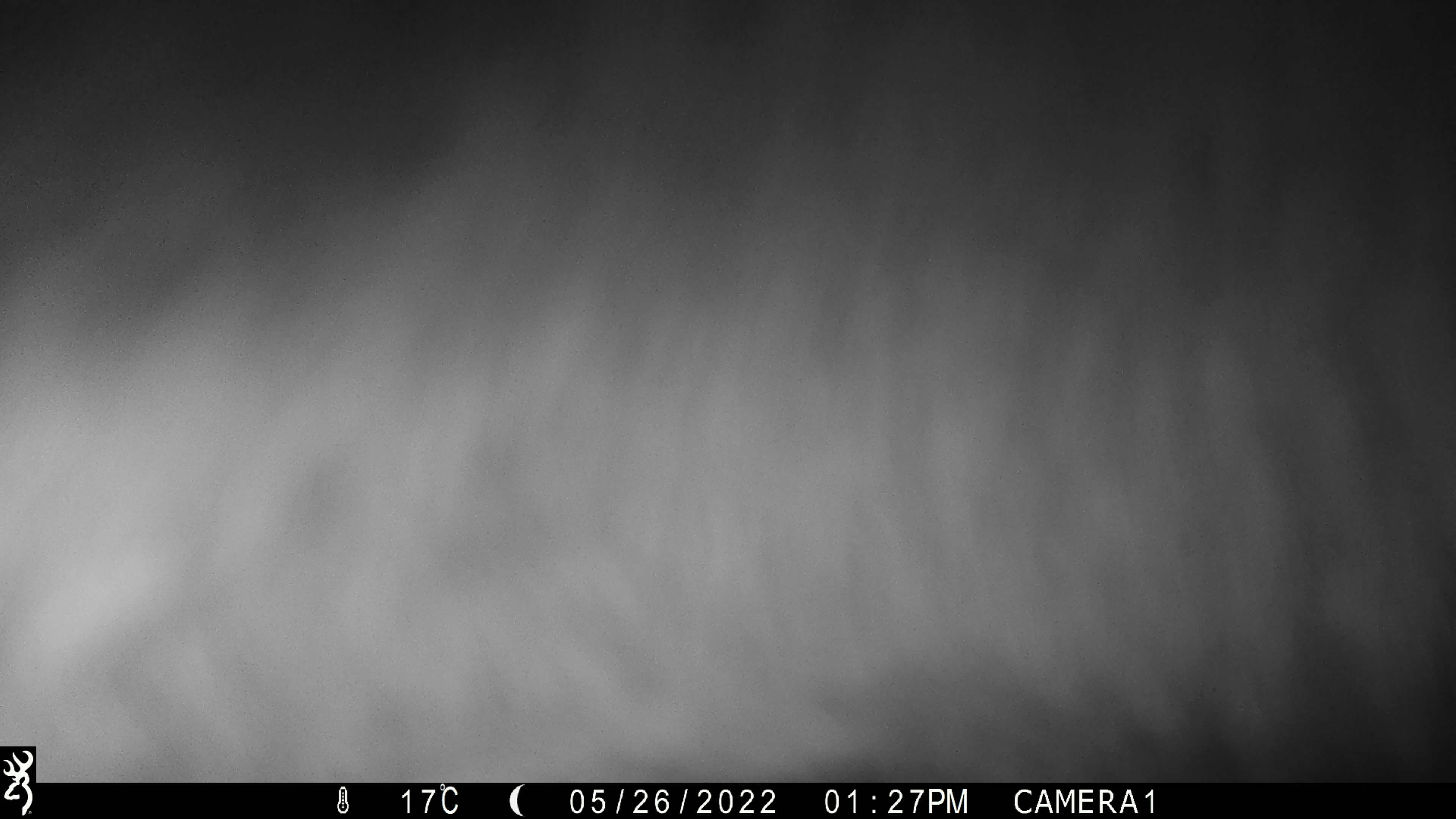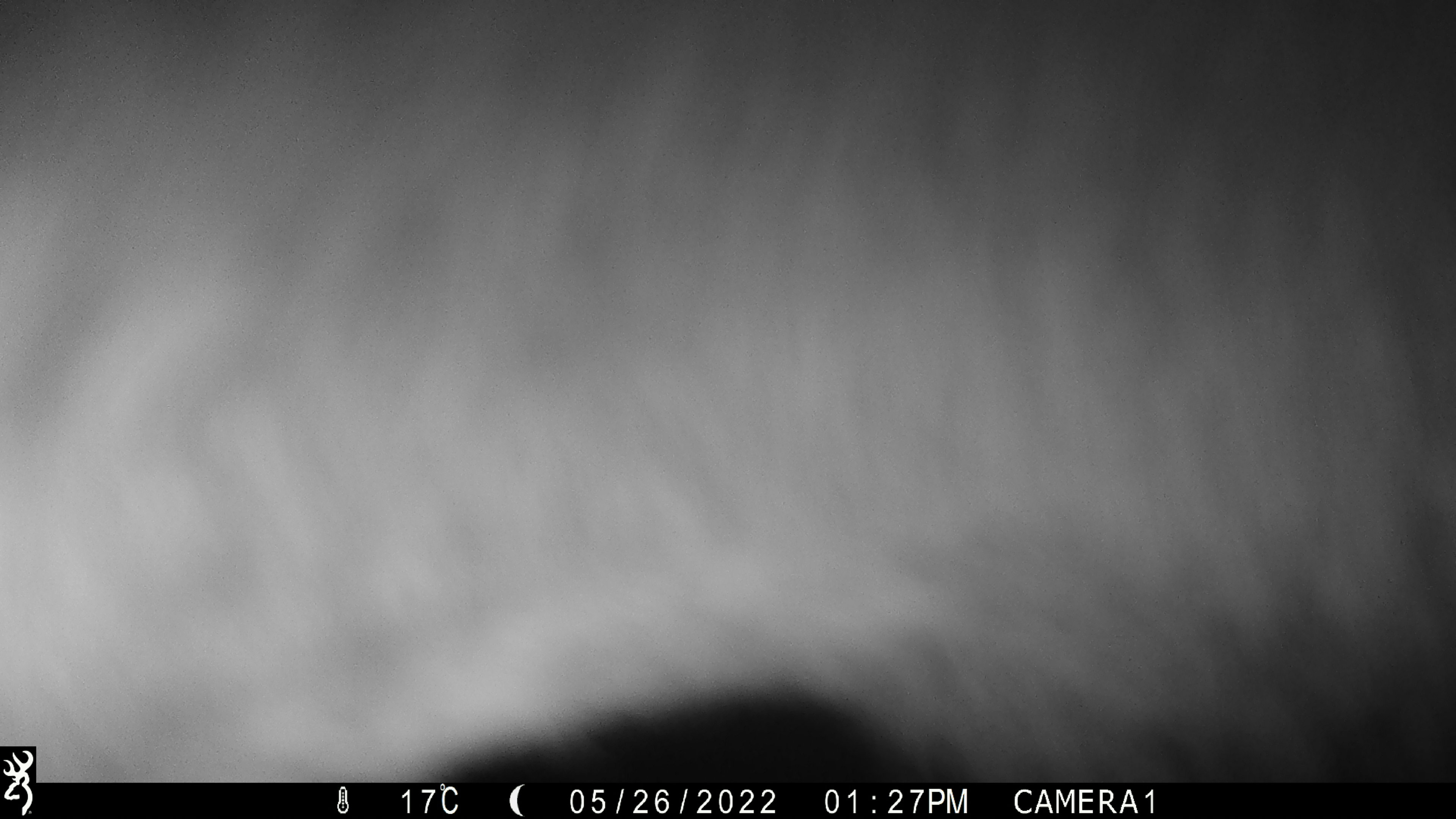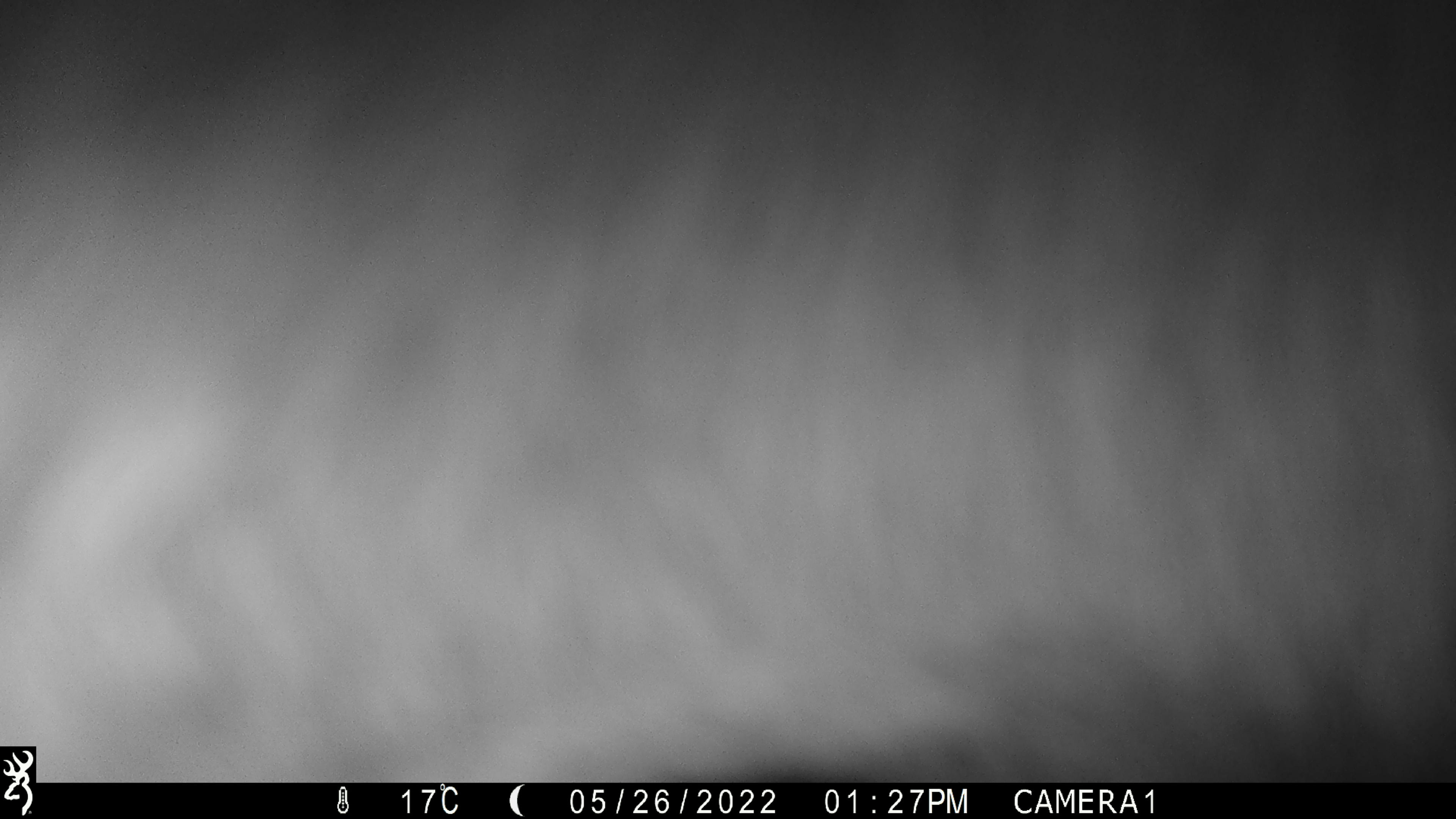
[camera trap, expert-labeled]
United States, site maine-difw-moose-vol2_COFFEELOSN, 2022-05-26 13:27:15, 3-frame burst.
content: unidentified animal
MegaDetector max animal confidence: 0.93